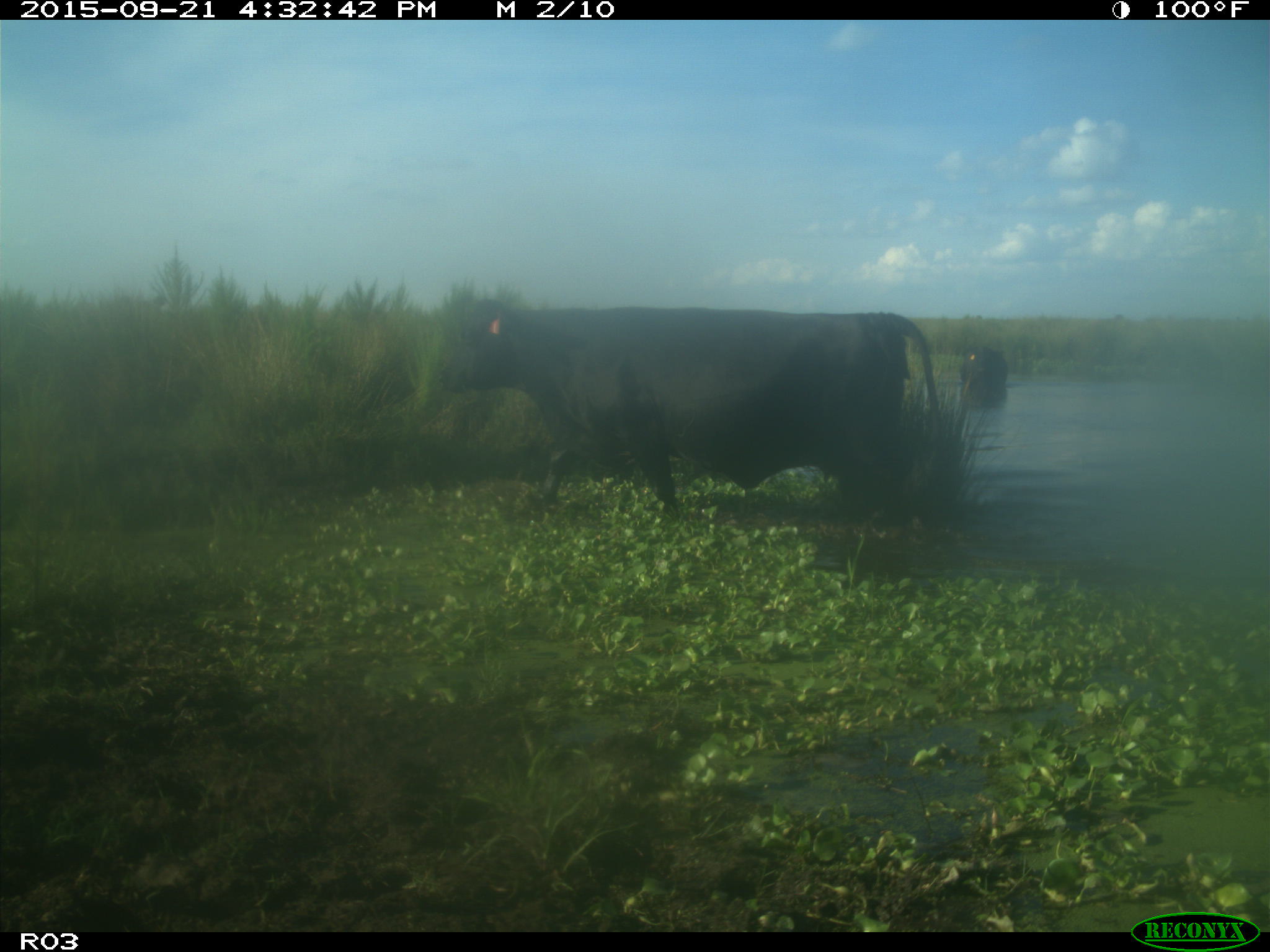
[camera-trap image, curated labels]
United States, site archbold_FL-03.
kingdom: Animalia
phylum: Chordata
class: Mammalia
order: Artiodactyla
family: Bovidae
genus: Bos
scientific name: Bos taurus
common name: domestic cow